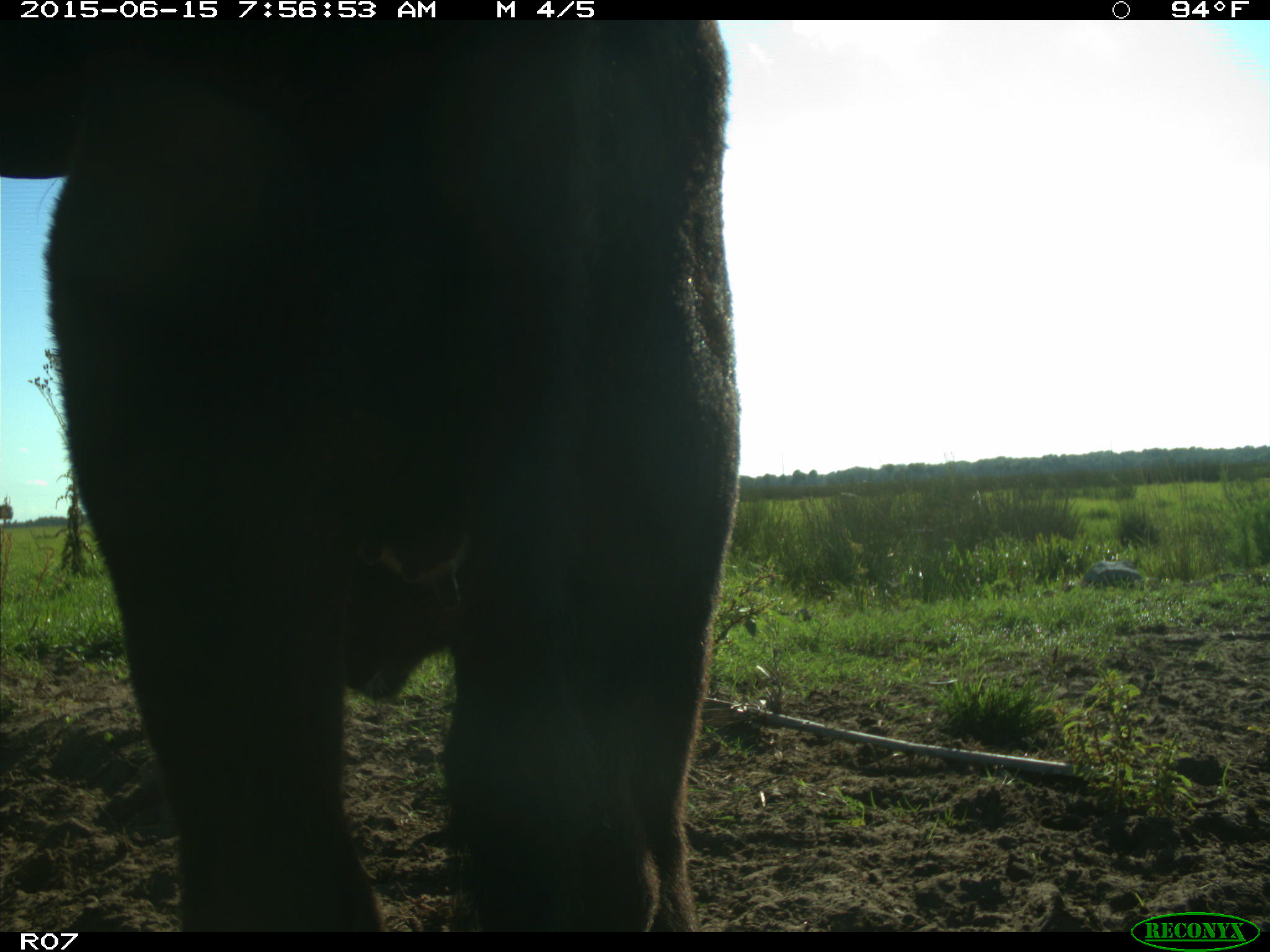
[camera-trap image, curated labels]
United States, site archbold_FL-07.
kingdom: Animalia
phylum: Chordata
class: Mammalia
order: Artiodactyla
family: Bovidae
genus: Bos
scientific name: Bos taurus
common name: domestic cow